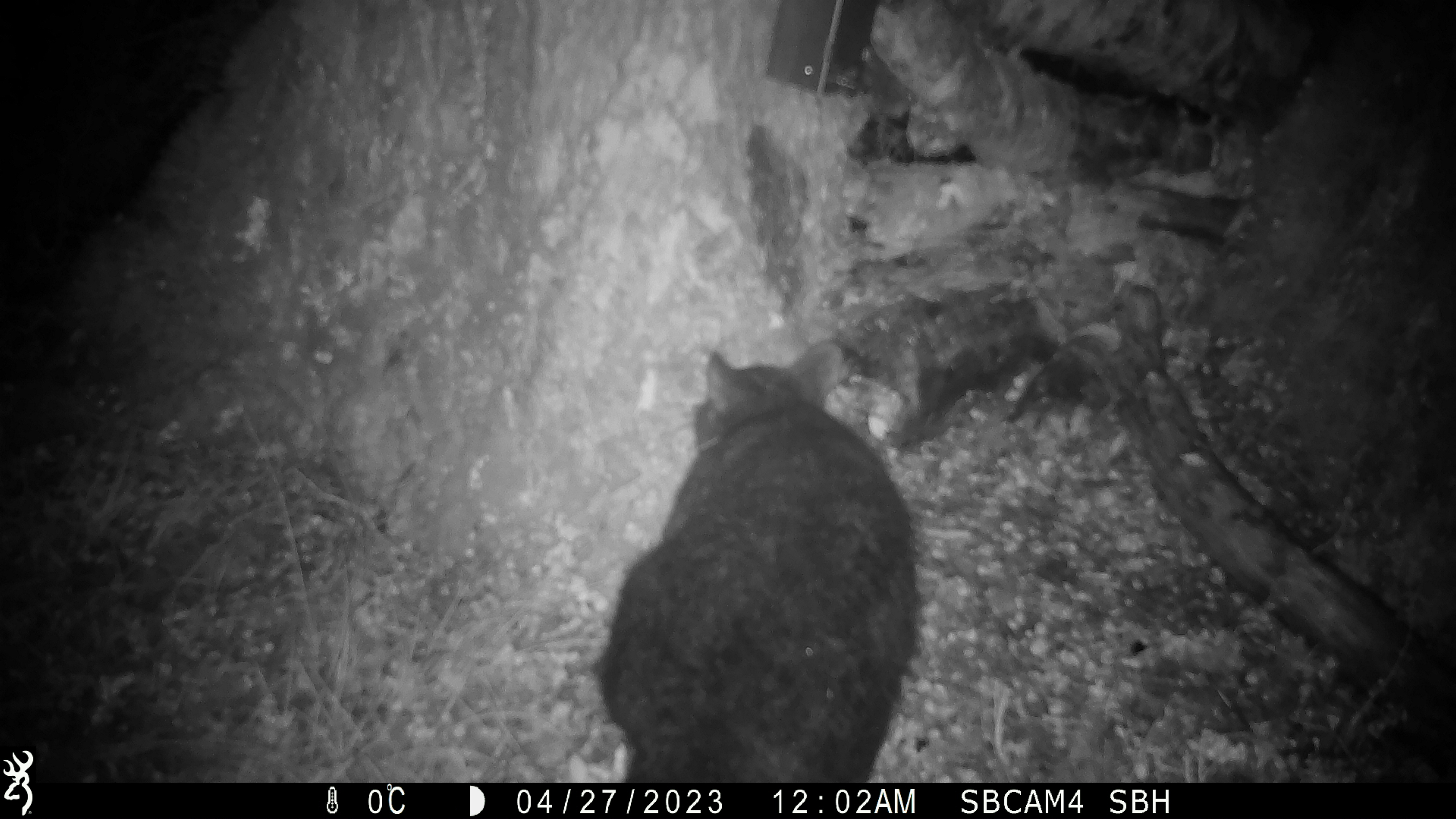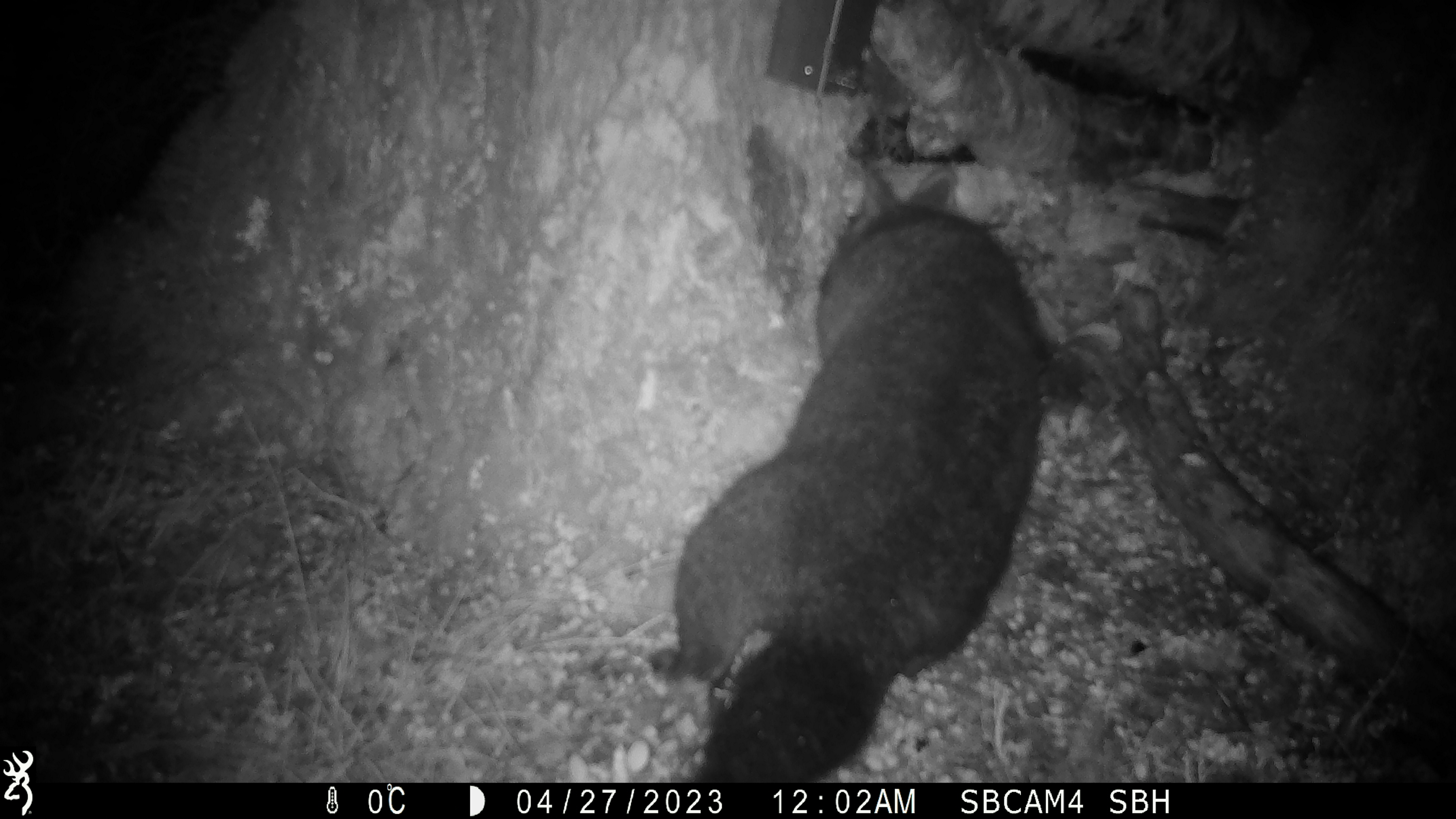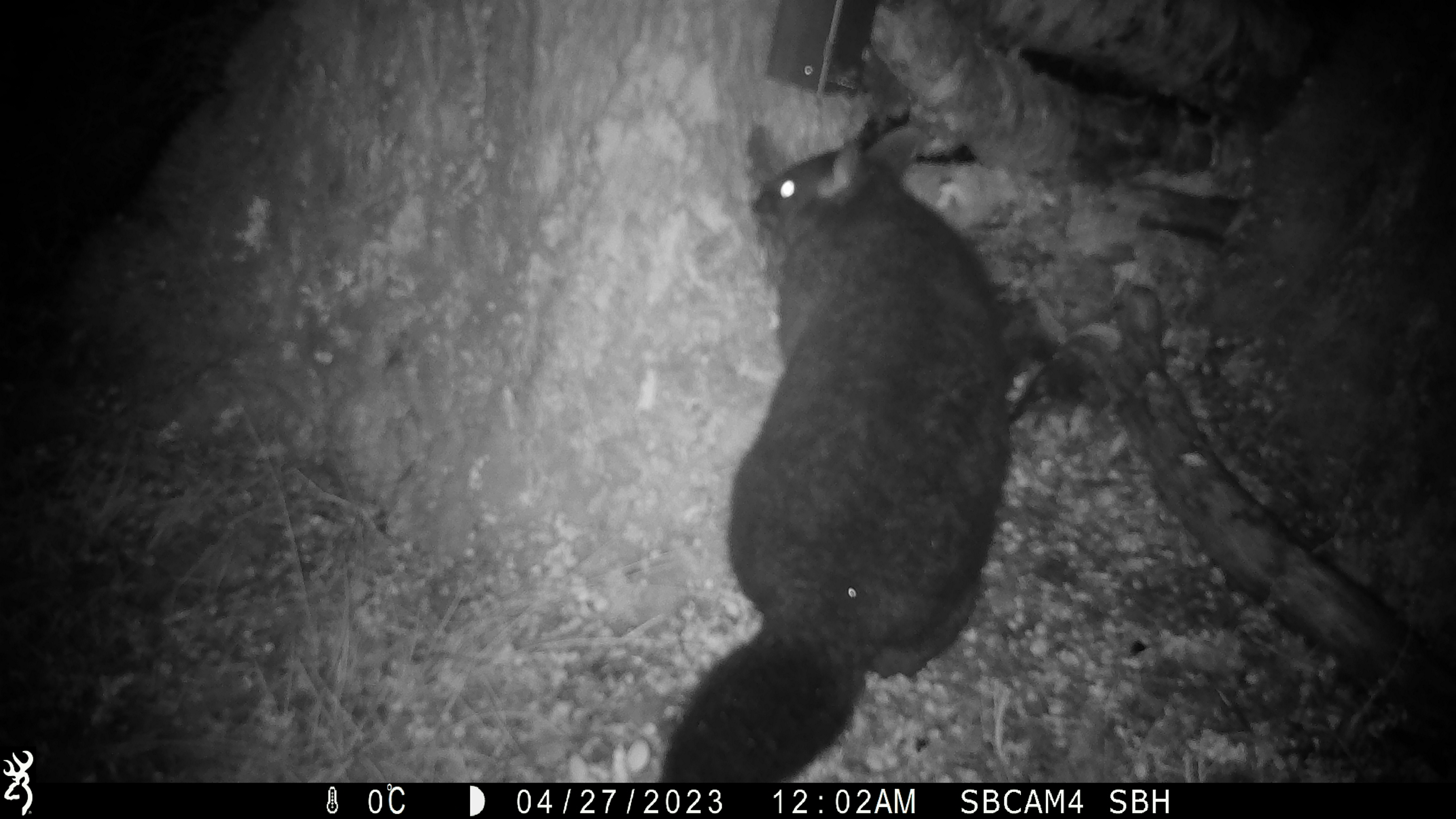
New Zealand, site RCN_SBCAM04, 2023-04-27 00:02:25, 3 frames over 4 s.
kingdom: Animalia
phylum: Chordata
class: Mammalia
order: Diprotodontia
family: Phalangeridae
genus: Trichosurus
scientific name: Trichosurus vulpecula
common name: common brushtail possum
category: possum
Possum (common brushtail possum) (Trichosurus vulpecula).